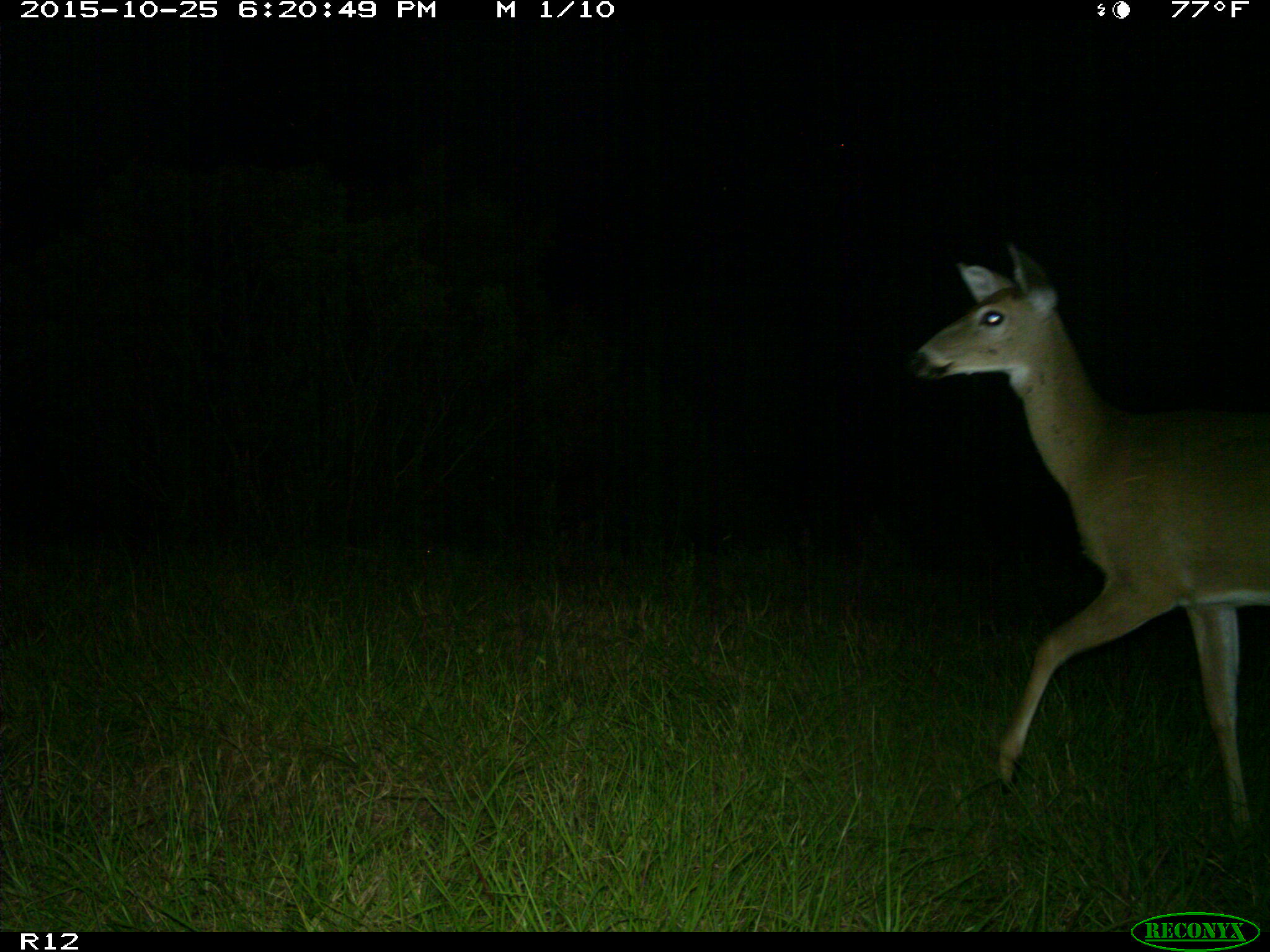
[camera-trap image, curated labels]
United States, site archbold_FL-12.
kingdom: Animalia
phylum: Chordata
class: Mammalia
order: Artiodactyla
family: Cervidae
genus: Odocoileus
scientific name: Odocoileus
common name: deer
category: unidentified deer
Unidentified deer (deer) (Odocoileus).